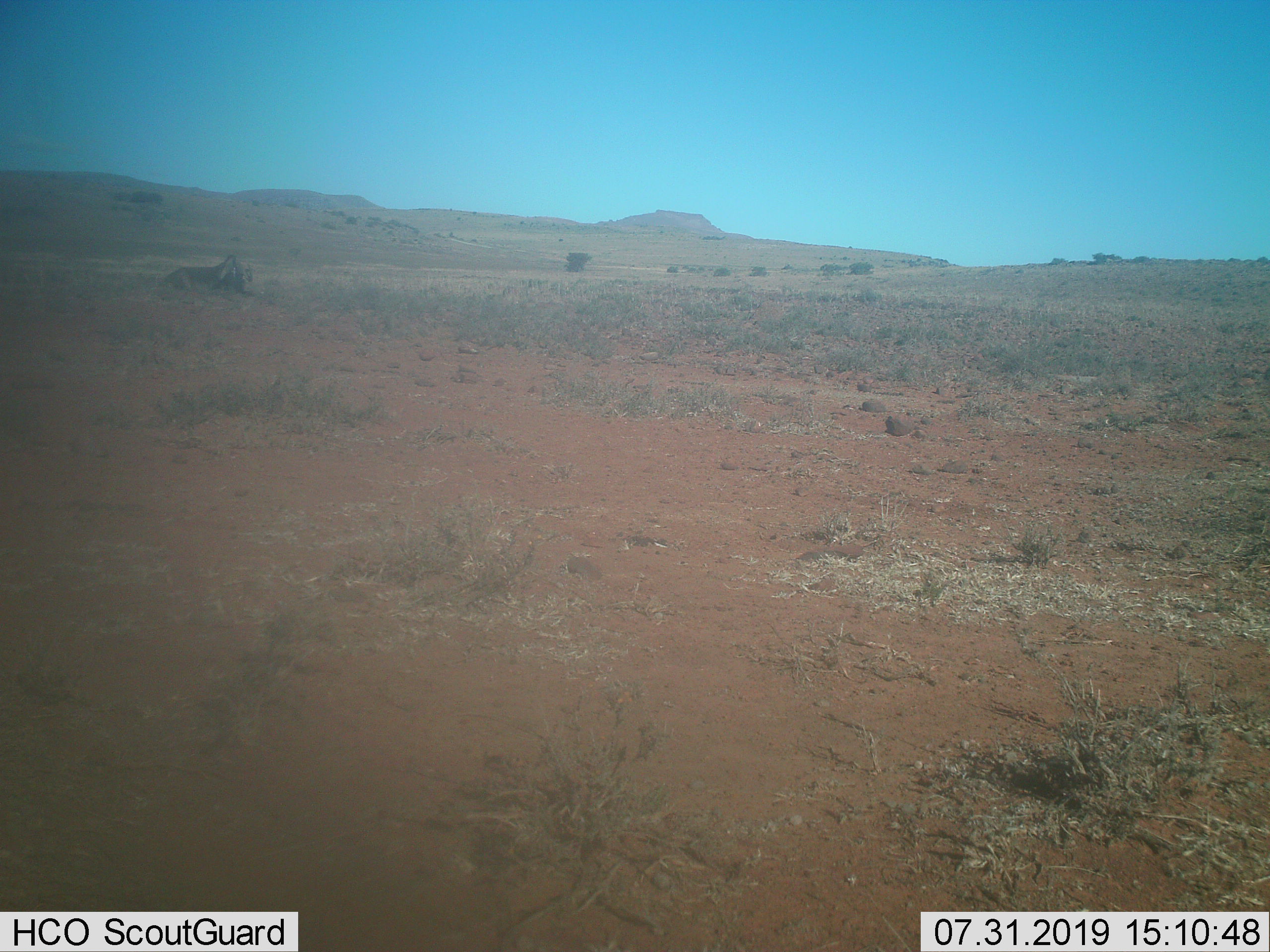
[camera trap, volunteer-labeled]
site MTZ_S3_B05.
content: unidentified animal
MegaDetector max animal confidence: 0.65